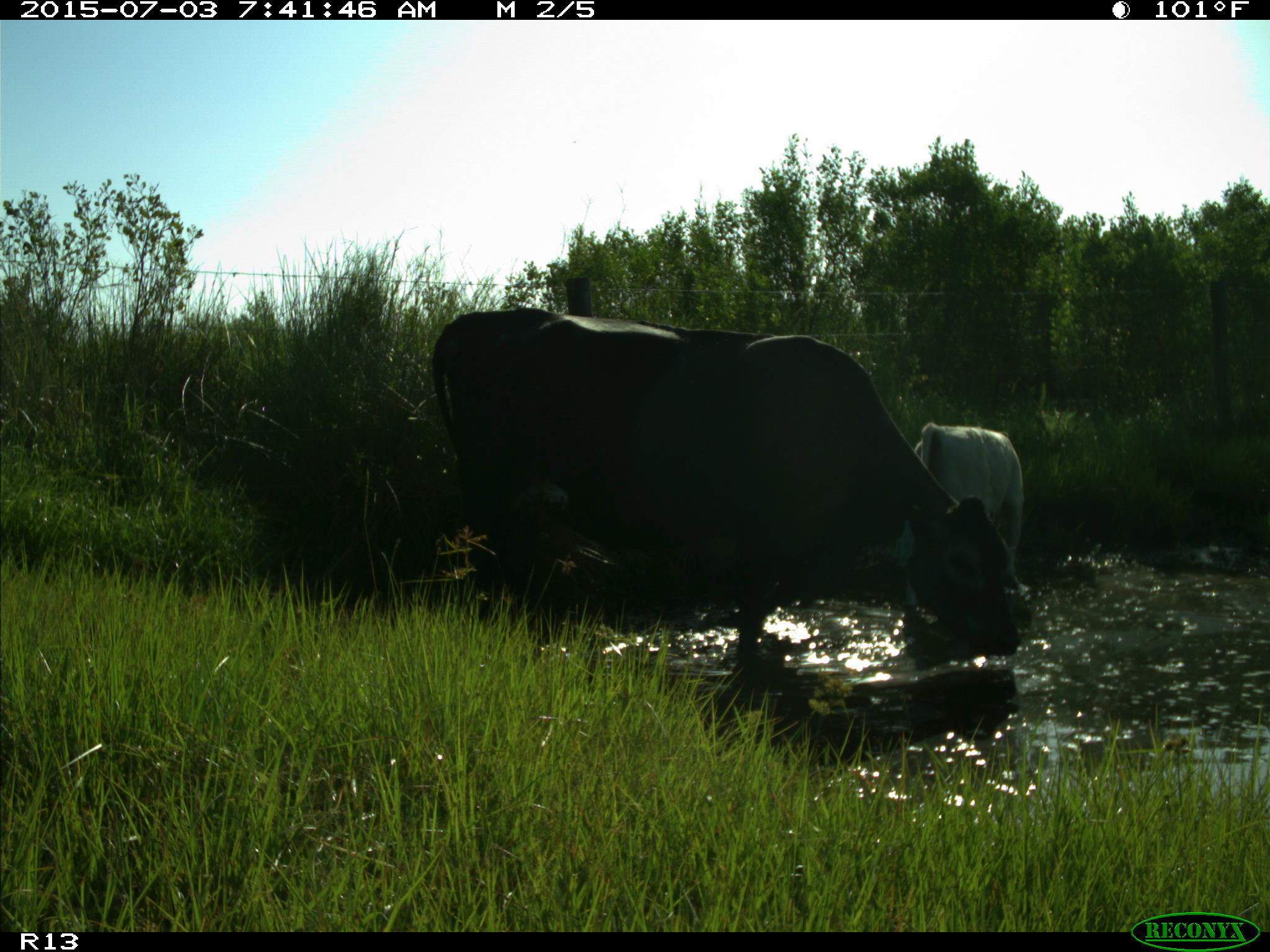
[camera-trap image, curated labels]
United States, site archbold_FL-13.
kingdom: Animalia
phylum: Chordata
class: Mammalia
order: Artiodactyla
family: Bovidae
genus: Bos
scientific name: Bos taurus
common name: domestic cow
Bos taurus (domestic cow).